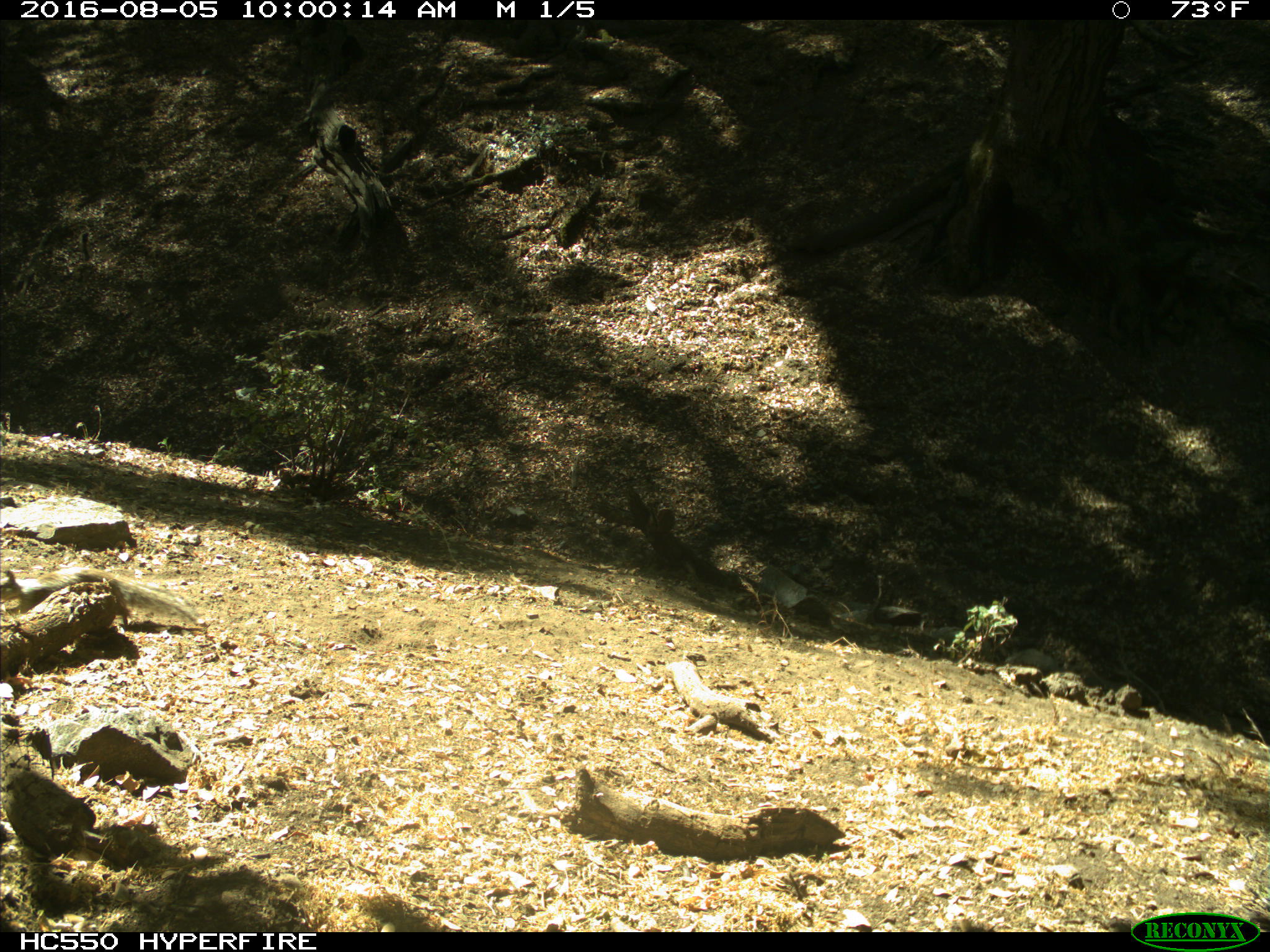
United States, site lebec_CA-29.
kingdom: Animalia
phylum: Chordata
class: Mammalia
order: Rodentia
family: Sciuridae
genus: Otospermophilus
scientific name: Otospermophilus beecheyi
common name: california ground squirrel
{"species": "Otospermophilus beecheyi (california ground squirrel)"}